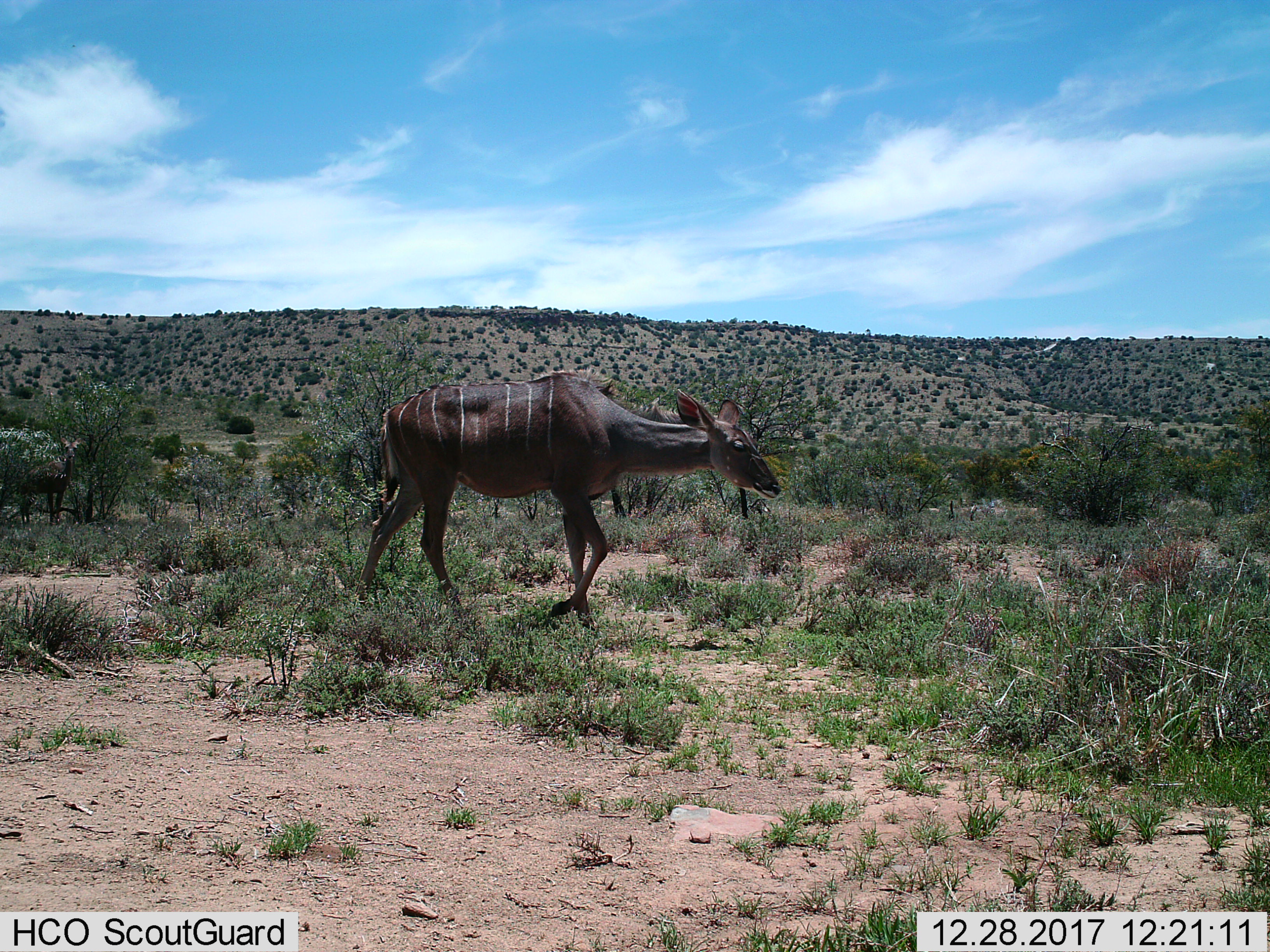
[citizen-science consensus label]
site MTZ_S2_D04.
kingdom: Animalia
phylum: Chordata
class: Mammalia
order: Artiodactyla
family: Bovidae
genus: Tragelaphus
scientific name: Tragelaphus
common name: kudu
Kudu (Tragelaphus), count 1. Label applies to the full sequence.